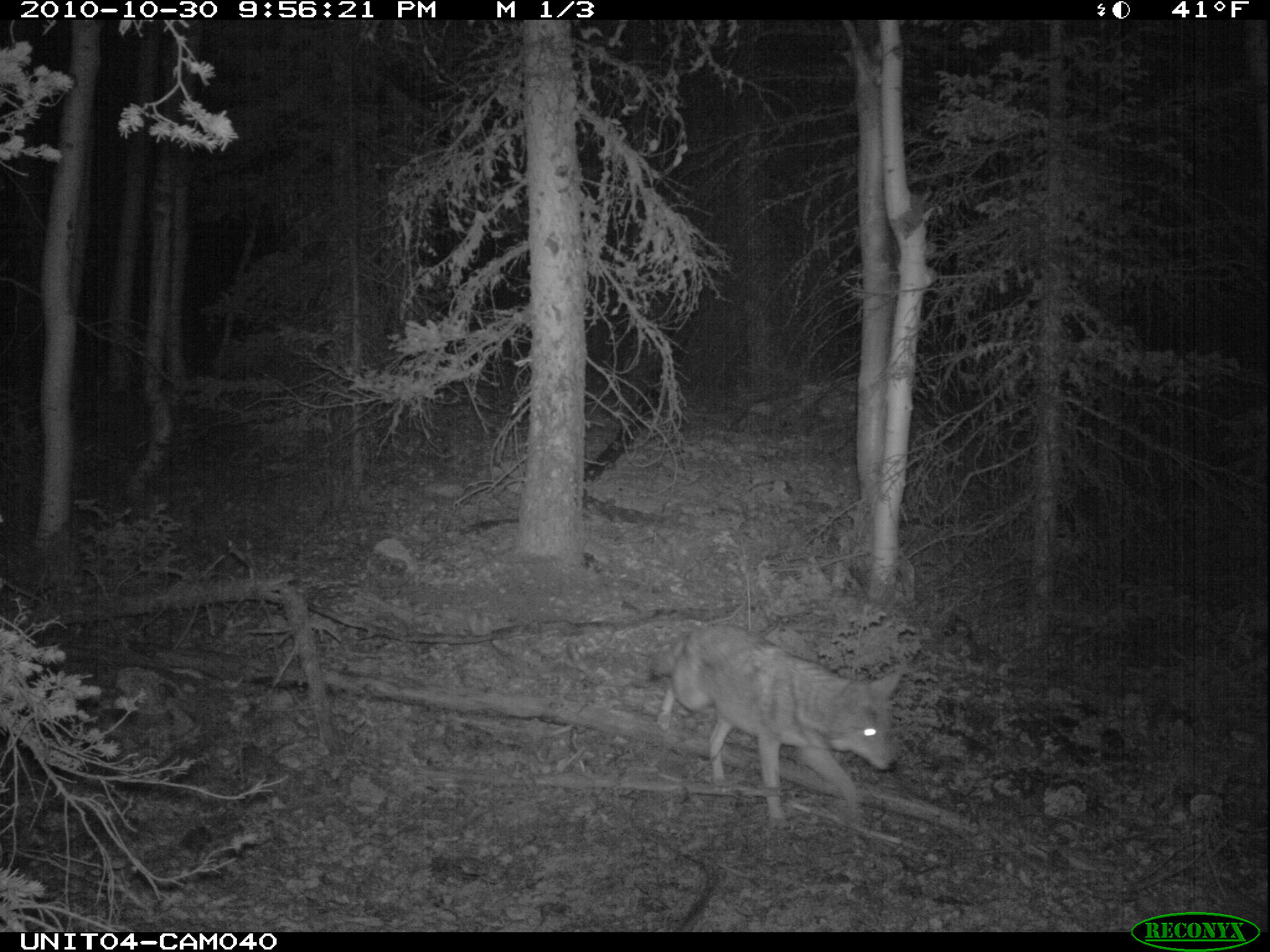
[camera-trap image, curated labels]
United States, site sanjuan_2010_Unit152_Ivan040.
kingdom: Animalia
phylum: Chordata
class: Mammalia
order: Carnivora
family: Canidae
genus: Canis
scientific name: Canis latrans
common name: coyote